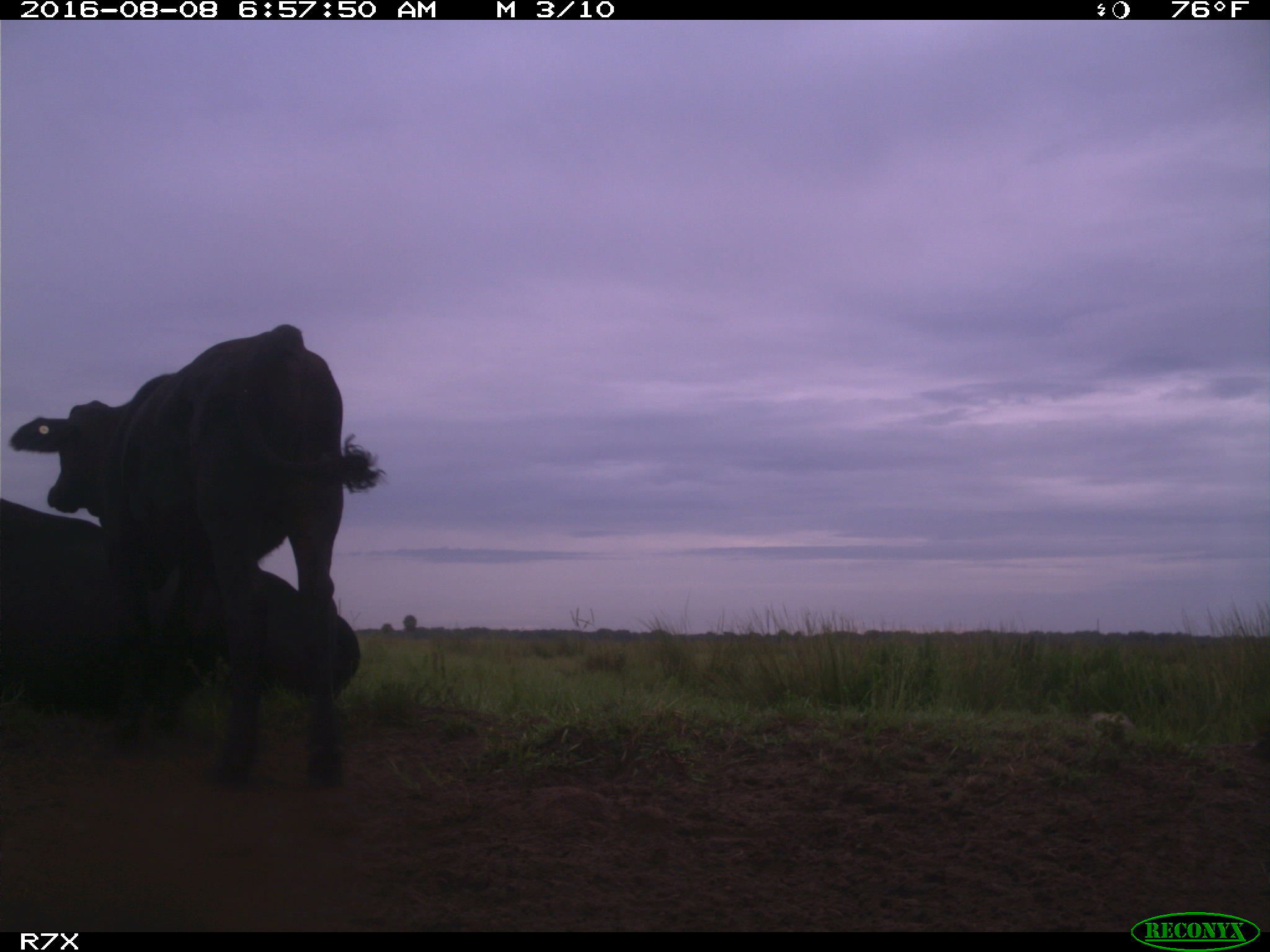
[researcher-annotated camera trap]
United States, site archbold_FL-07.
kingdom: Animalia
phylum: Chordata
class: Mammalia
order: Artiodactyla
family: Bovidae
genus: Bos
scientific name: Bos taurus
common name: domestic cow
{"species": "Bos taurus (domestic cow)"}